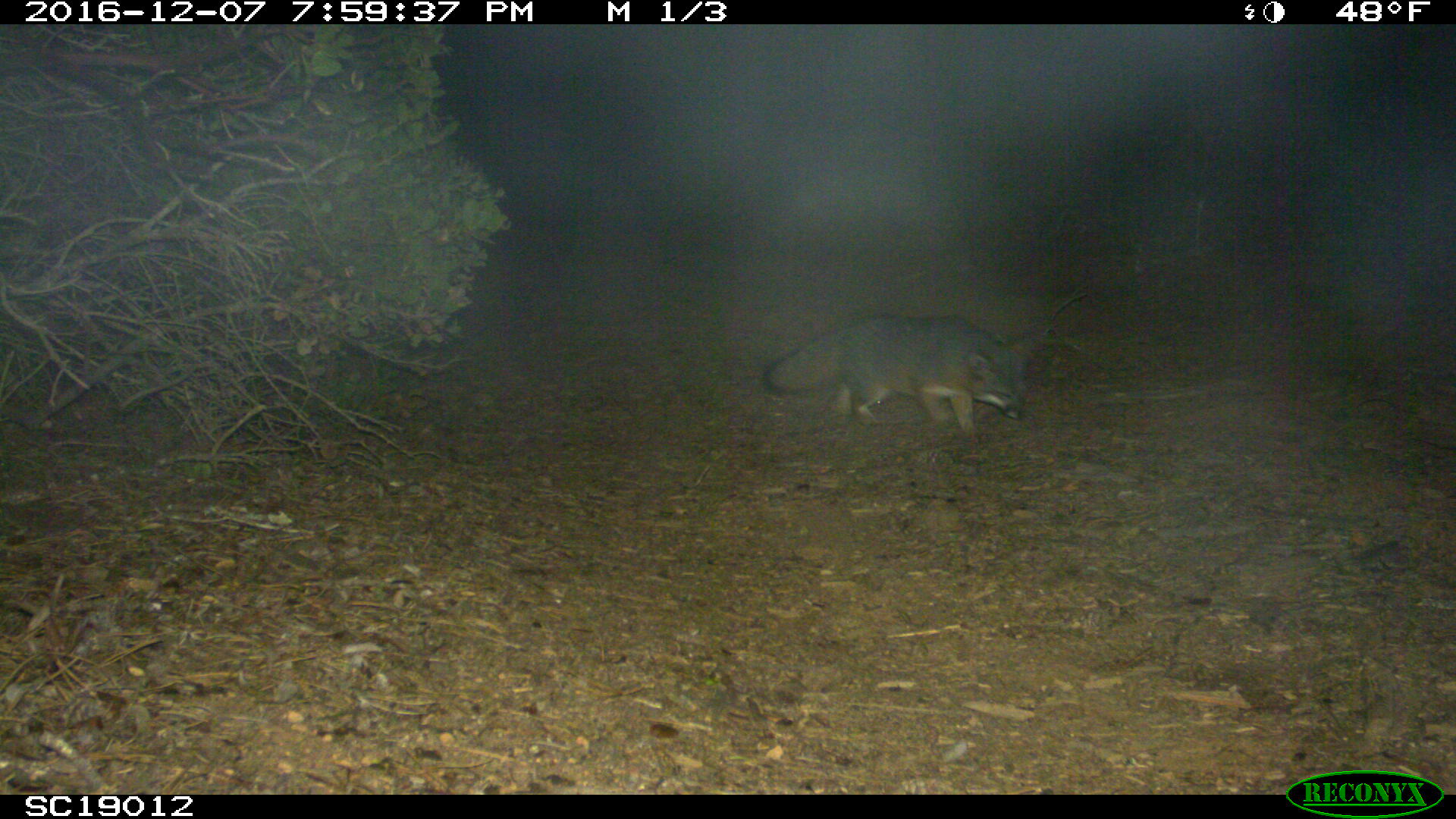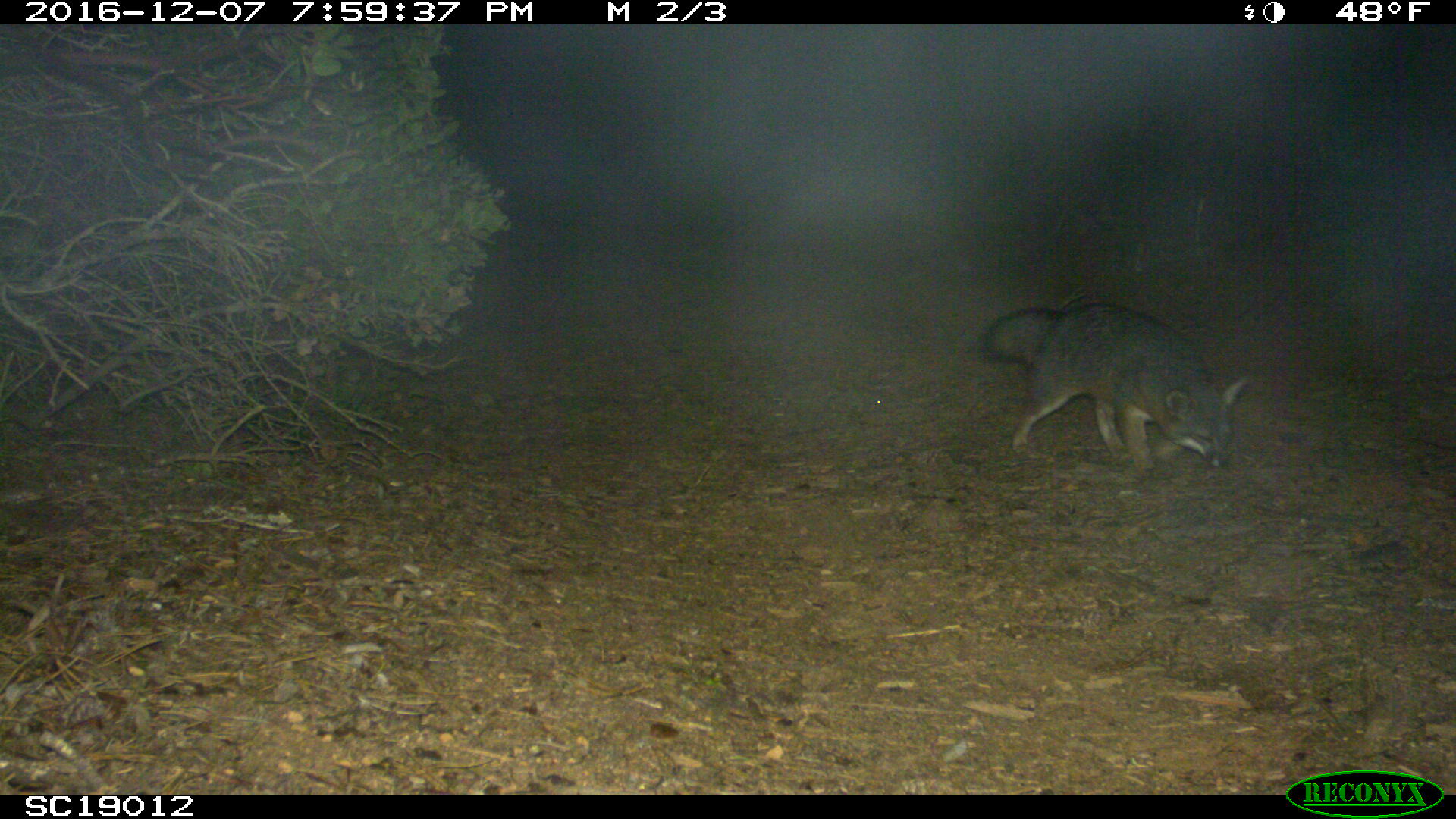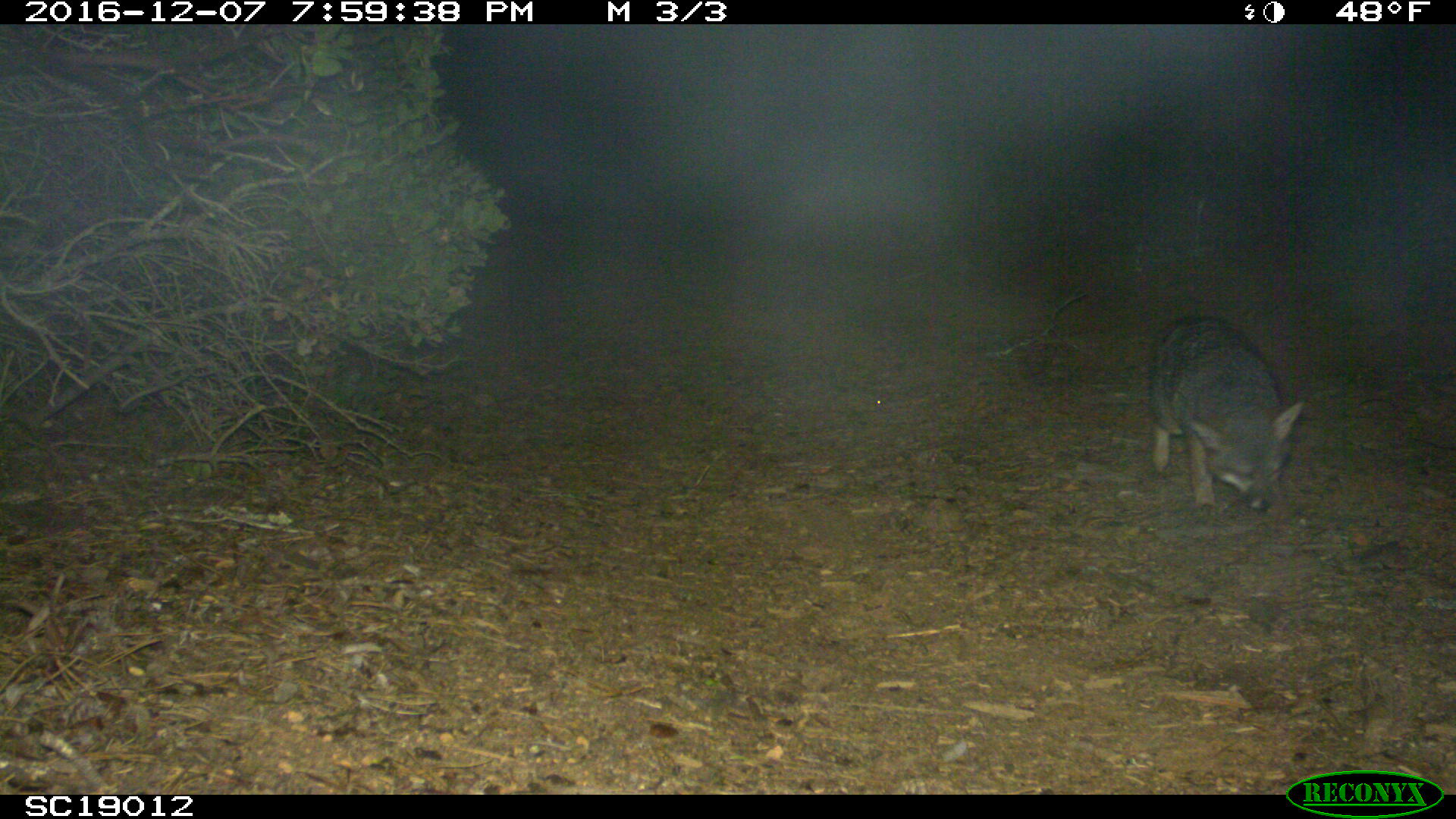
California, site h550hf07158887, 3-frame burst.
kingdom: Animalia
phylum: Chordata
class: Mammalia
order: Carnivora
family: Canidae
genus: Urocyon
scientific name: Urocyon littoralis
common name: island fox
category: fox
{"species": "fox (island fox) (Urocyon littoralis)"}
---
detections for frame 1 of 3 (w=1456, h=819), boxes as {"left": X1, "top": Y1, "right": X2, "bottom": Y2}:
fox: {"left": 761, "top": 315, "right": 1028, "bottom": 441}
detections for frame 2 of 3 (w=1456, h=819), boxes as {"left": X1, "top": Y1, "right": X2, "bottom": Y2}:
fox: {"left": 983, "top": 303, "right": 1250, "bottom": 474}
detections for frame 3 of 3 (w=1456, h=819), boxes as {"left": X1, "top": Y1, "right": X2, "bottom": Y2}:
fox: {"left": 1154, "top": 319, "right": 1304, "bottom": 513}